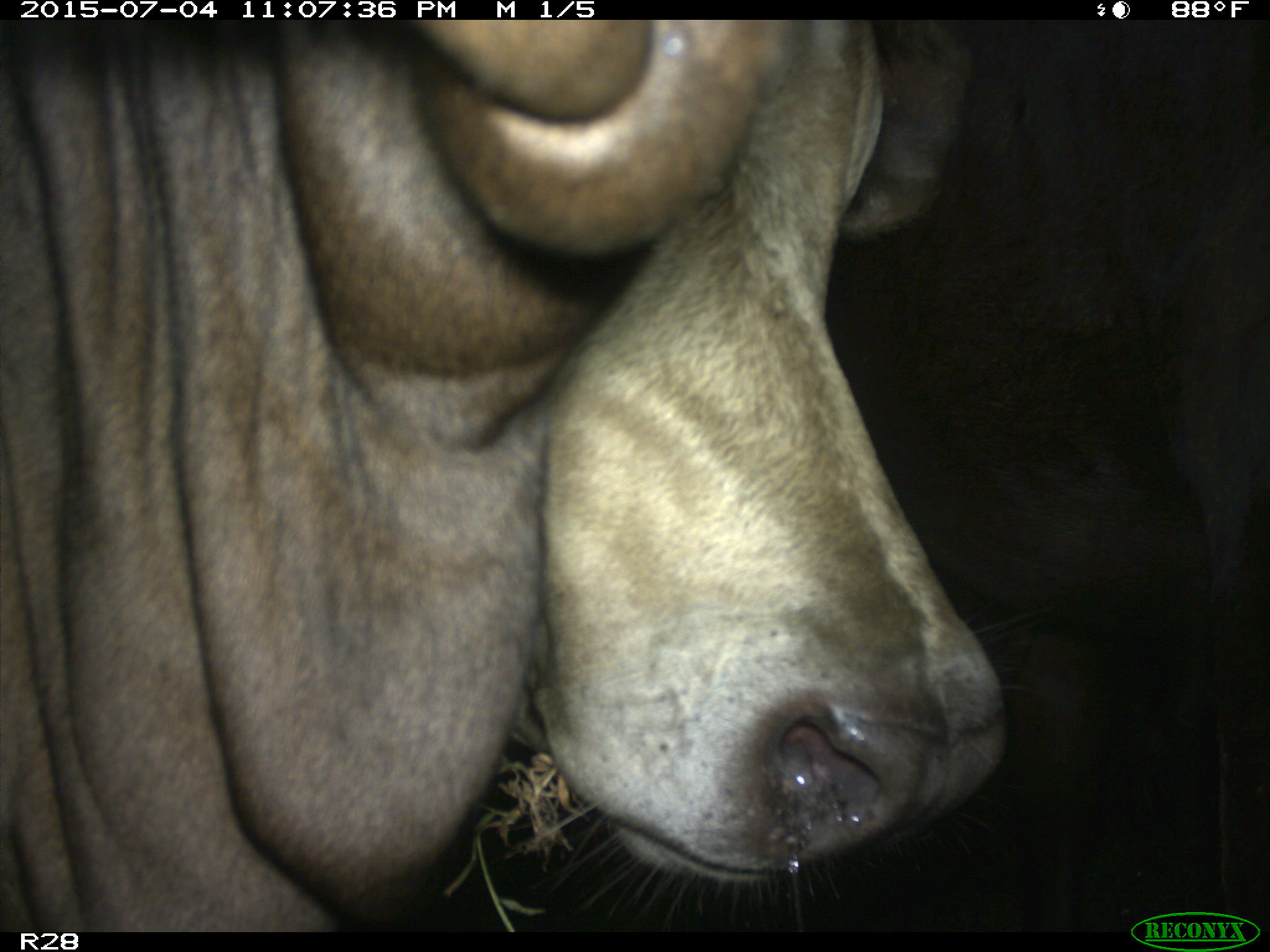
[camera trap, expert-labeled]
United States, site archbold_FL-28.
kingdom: Animalia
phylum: Chordata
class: Mammalia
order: Artiodactyla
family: Bovidae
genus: Bos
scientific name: Bos taurus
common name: domestic cow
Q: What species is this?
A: Bos taurus (domestic cow).